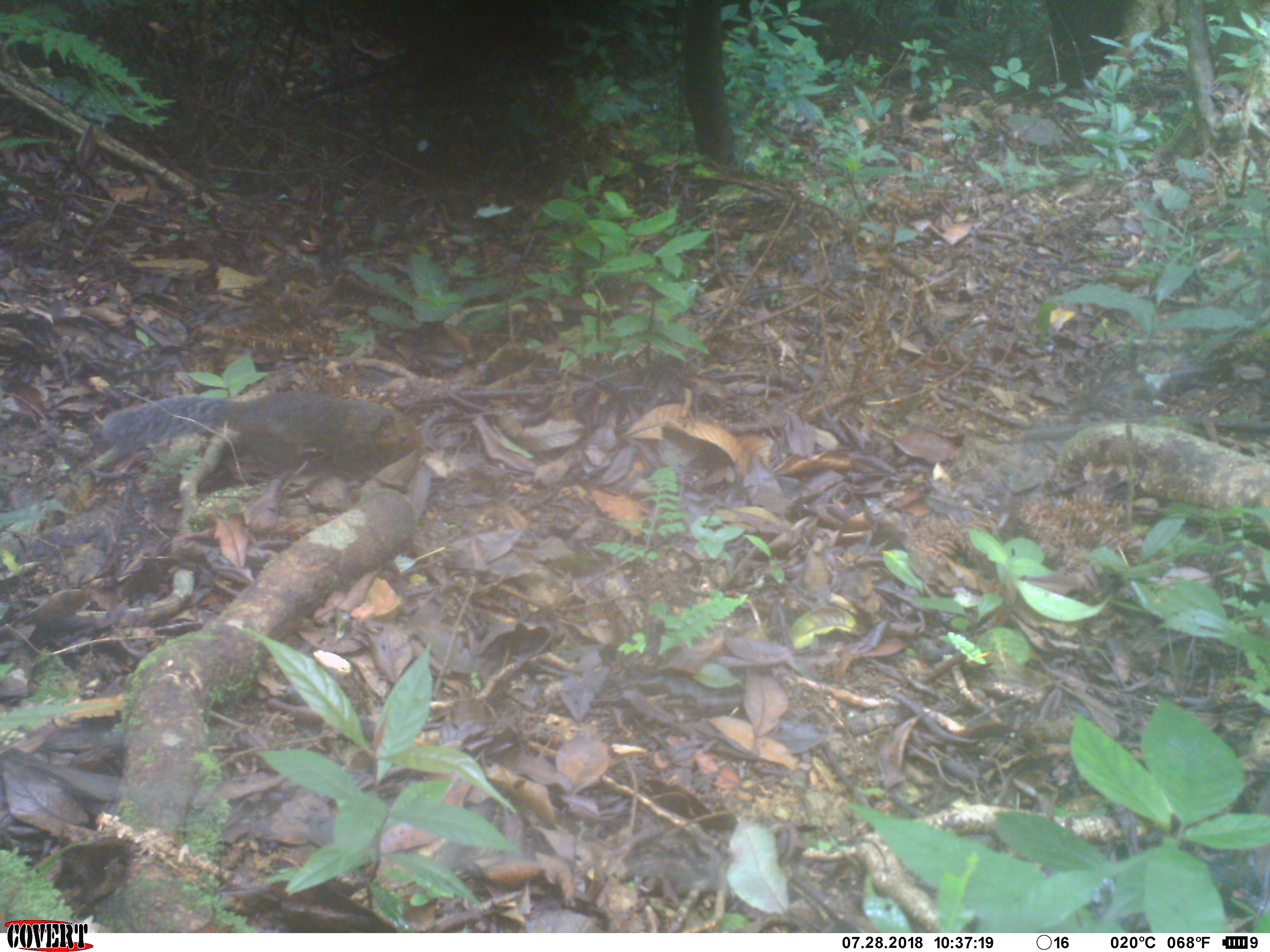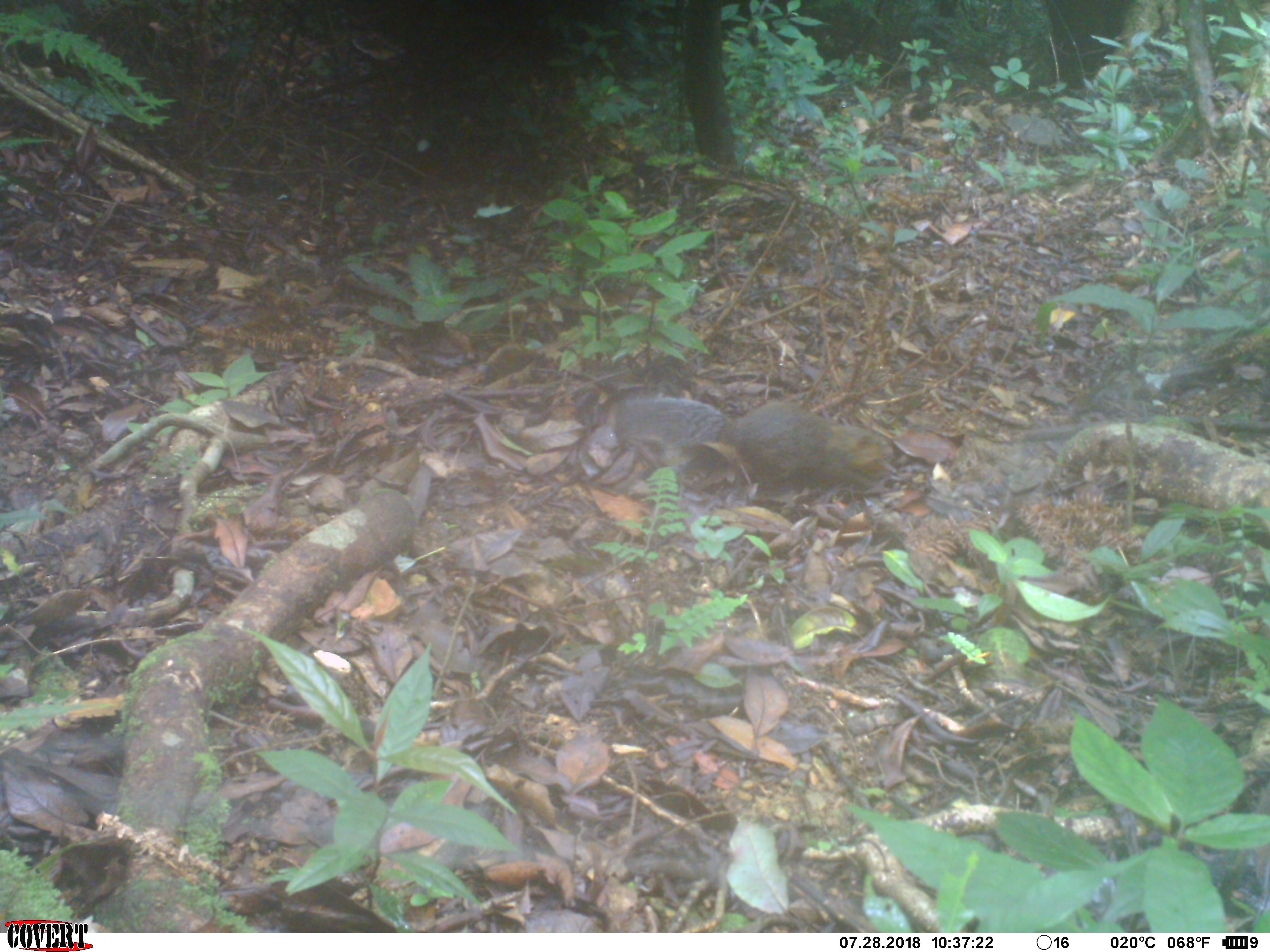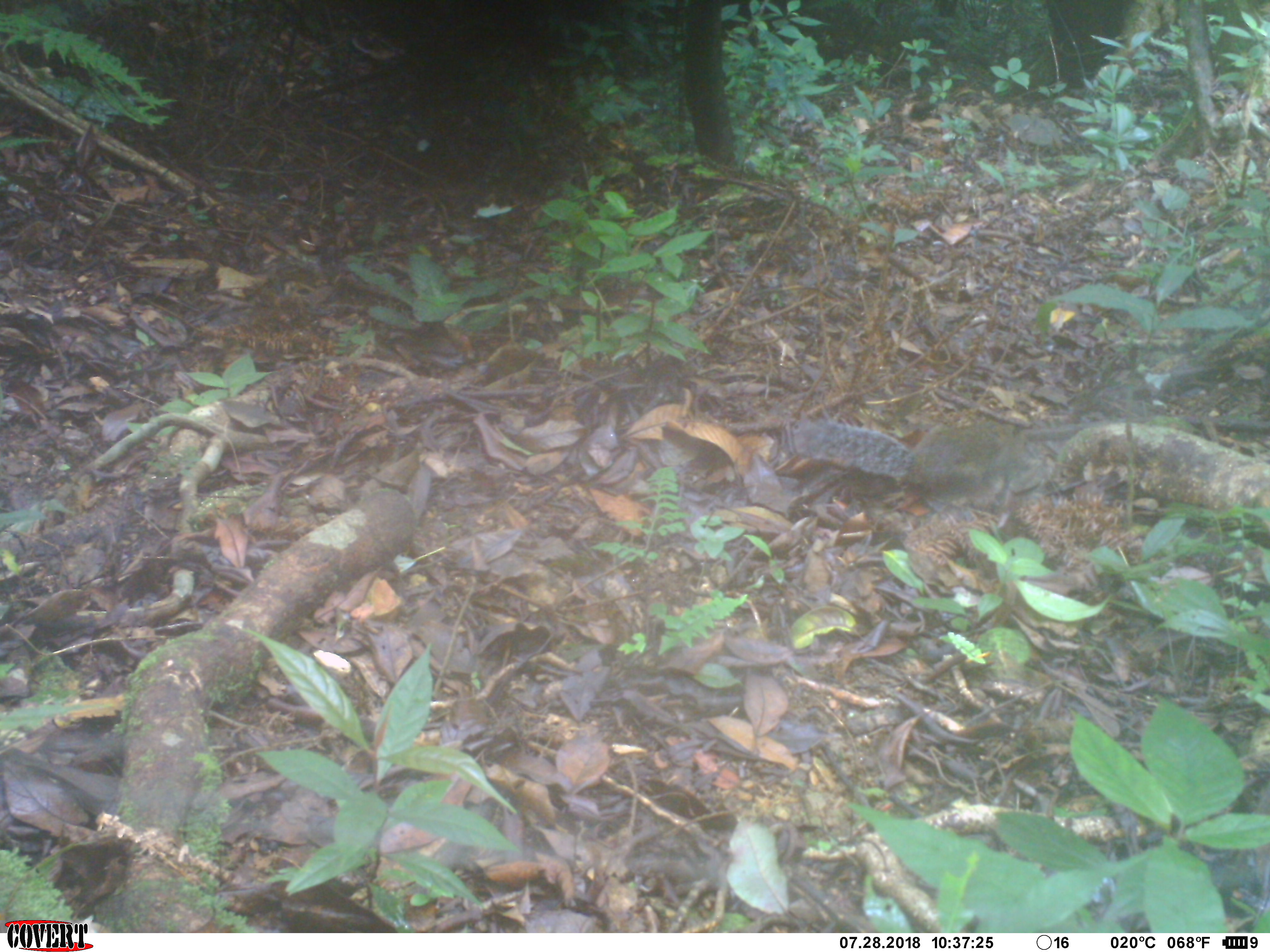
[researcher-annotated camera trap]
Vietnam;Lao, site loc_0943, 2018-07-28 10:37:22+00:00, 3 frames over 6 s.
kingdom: Animalia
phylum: Chordata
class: Mammalia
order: Rodentia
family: Sciuridae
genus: Dremomys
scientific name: Dremomys rufigenis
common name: red-cheeked squirrel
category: red cheeked squirrel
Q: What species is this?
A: Red cheeked squirrel (red-cheeked squirrel) (Dremomys rufigenis).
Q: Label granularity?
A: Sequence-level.